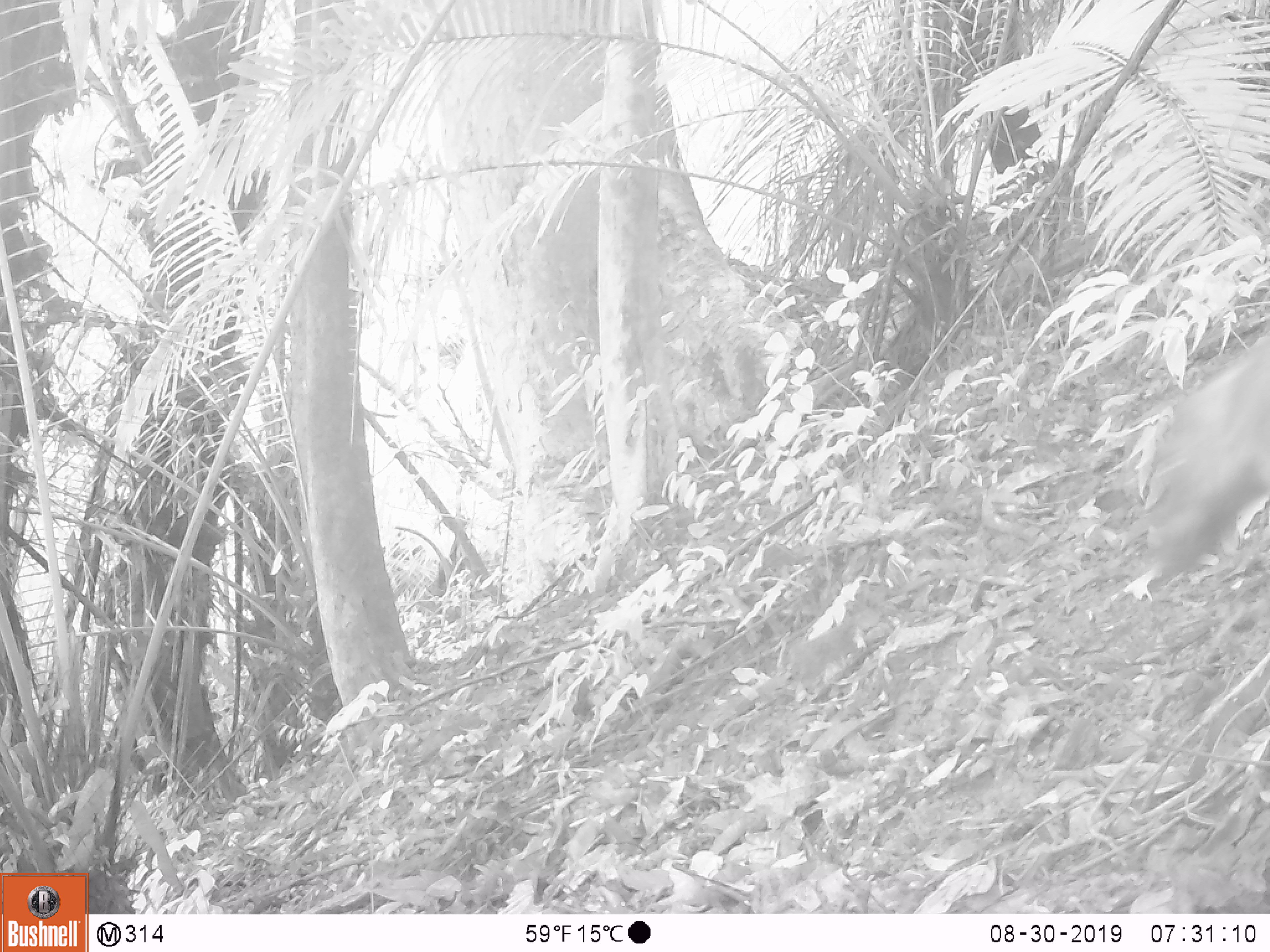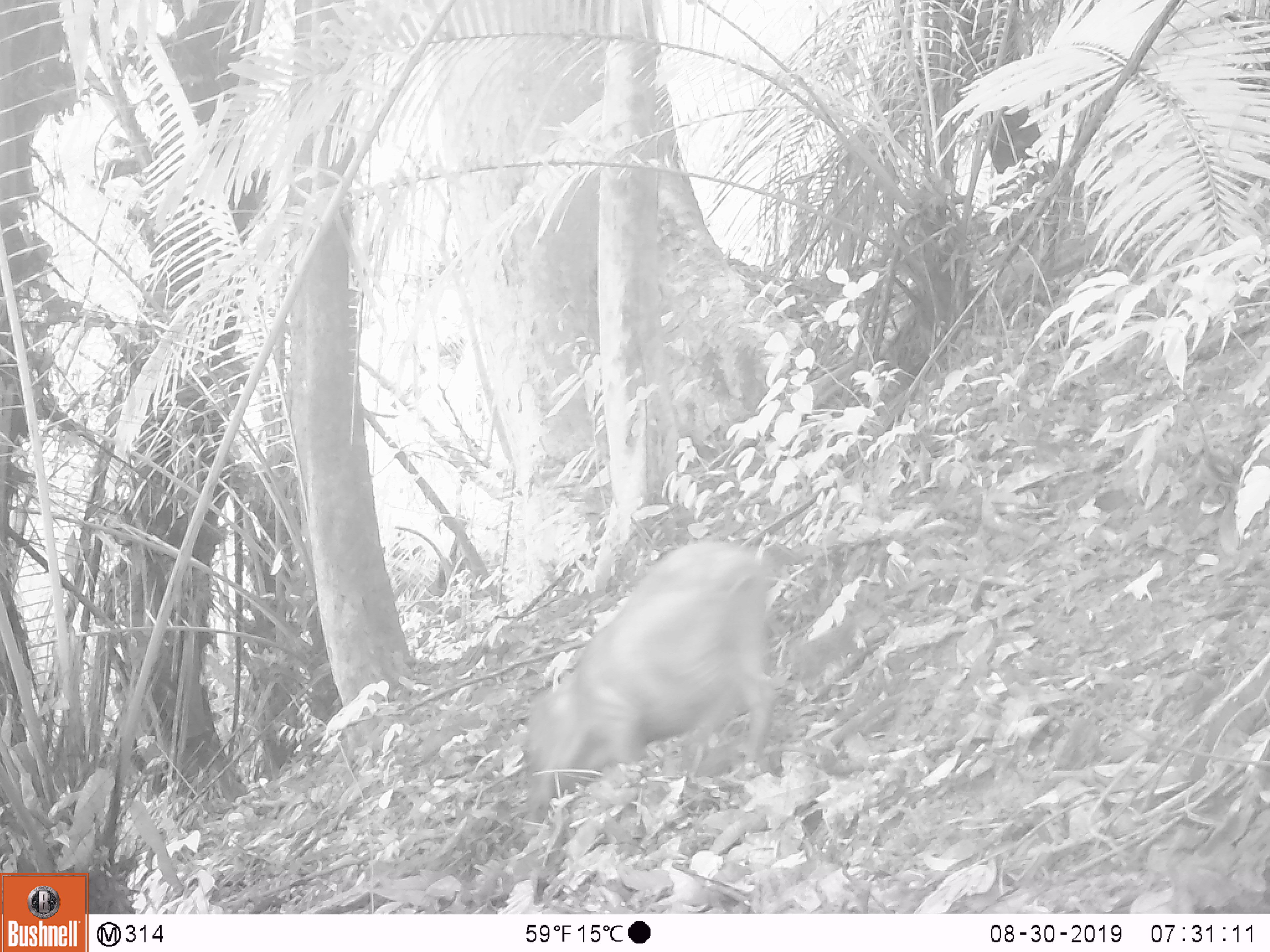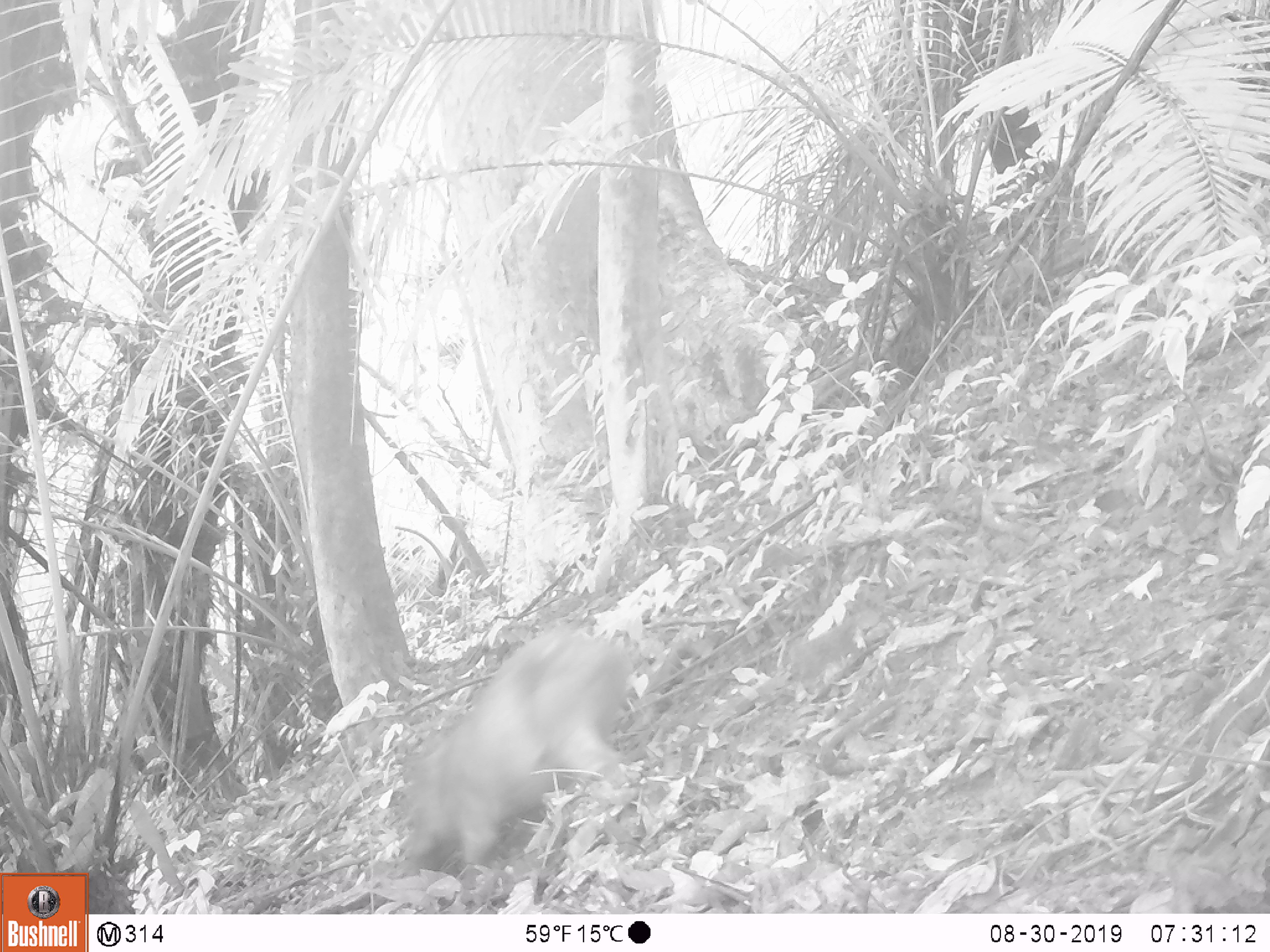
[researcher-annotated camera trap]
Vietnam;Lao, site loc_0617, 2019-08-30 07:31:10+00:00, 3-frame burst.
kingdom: Animalia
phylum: Chordata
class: Mammalia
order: Artiodactyla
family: Suidae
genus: Sus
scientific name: Sus scrofa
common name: eurasian wild pig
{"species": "eurasian wild pig (Sus scrofa)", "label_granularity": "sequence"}